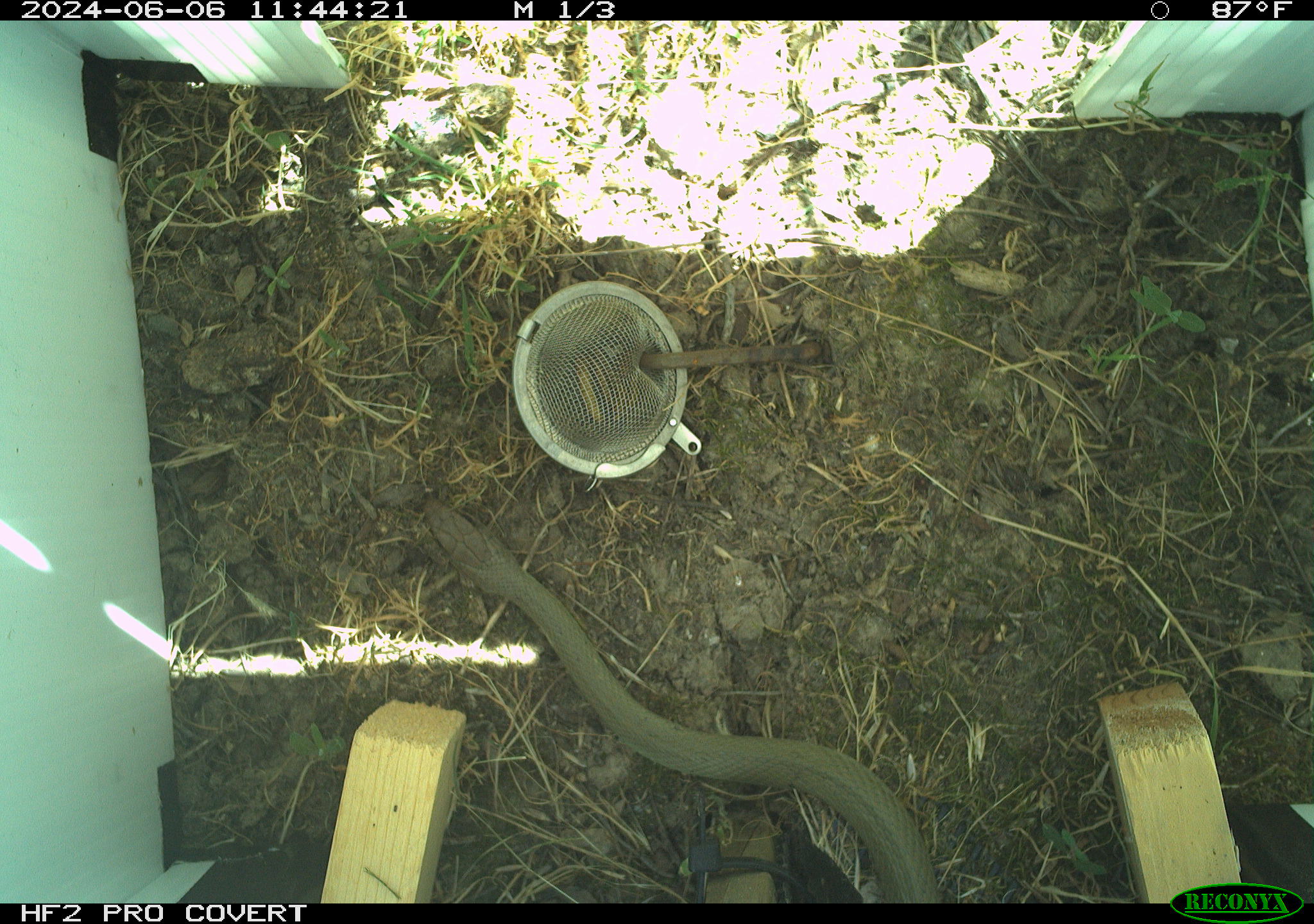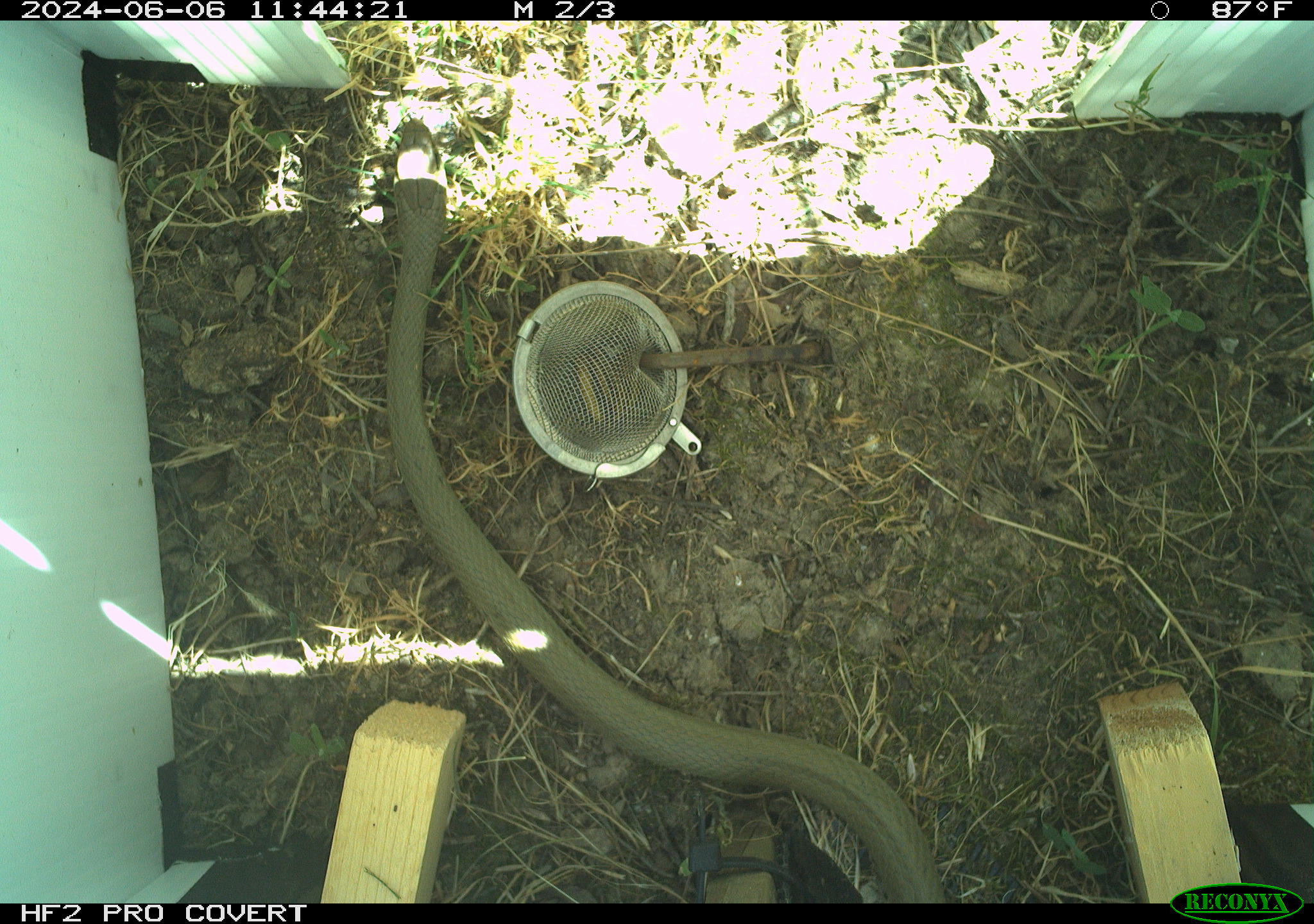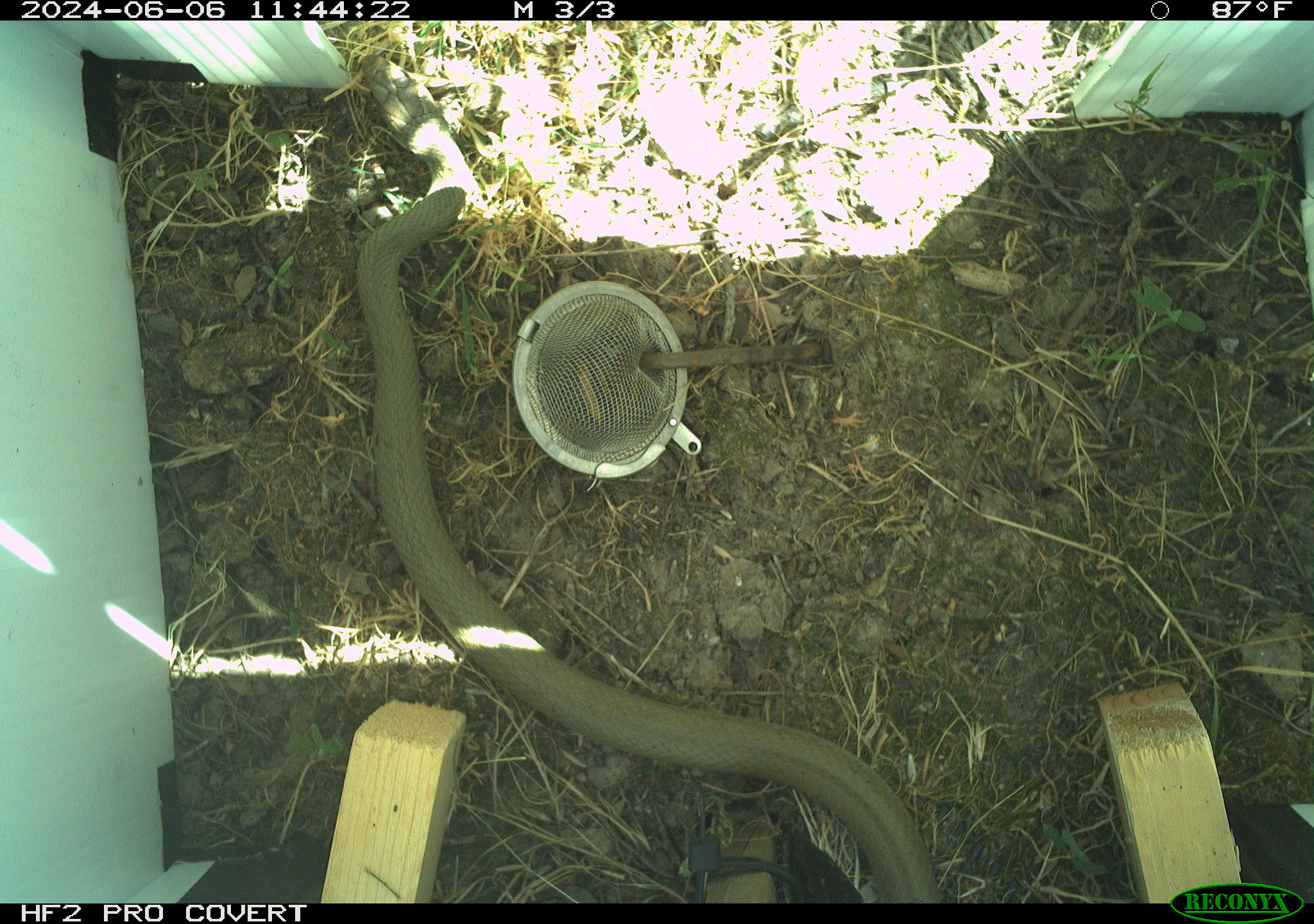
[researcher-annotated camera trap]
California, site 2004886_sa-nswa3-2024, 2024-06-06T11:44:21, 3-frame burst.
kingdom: Animalia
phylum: Chordata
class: Reptilia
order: Squamata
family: Colubridae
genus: Coluber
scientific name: Coluber constrictor mormon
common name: western yellow-bellied racer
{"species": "western yellow-bellied racer (Coluber constrictor mormon)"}